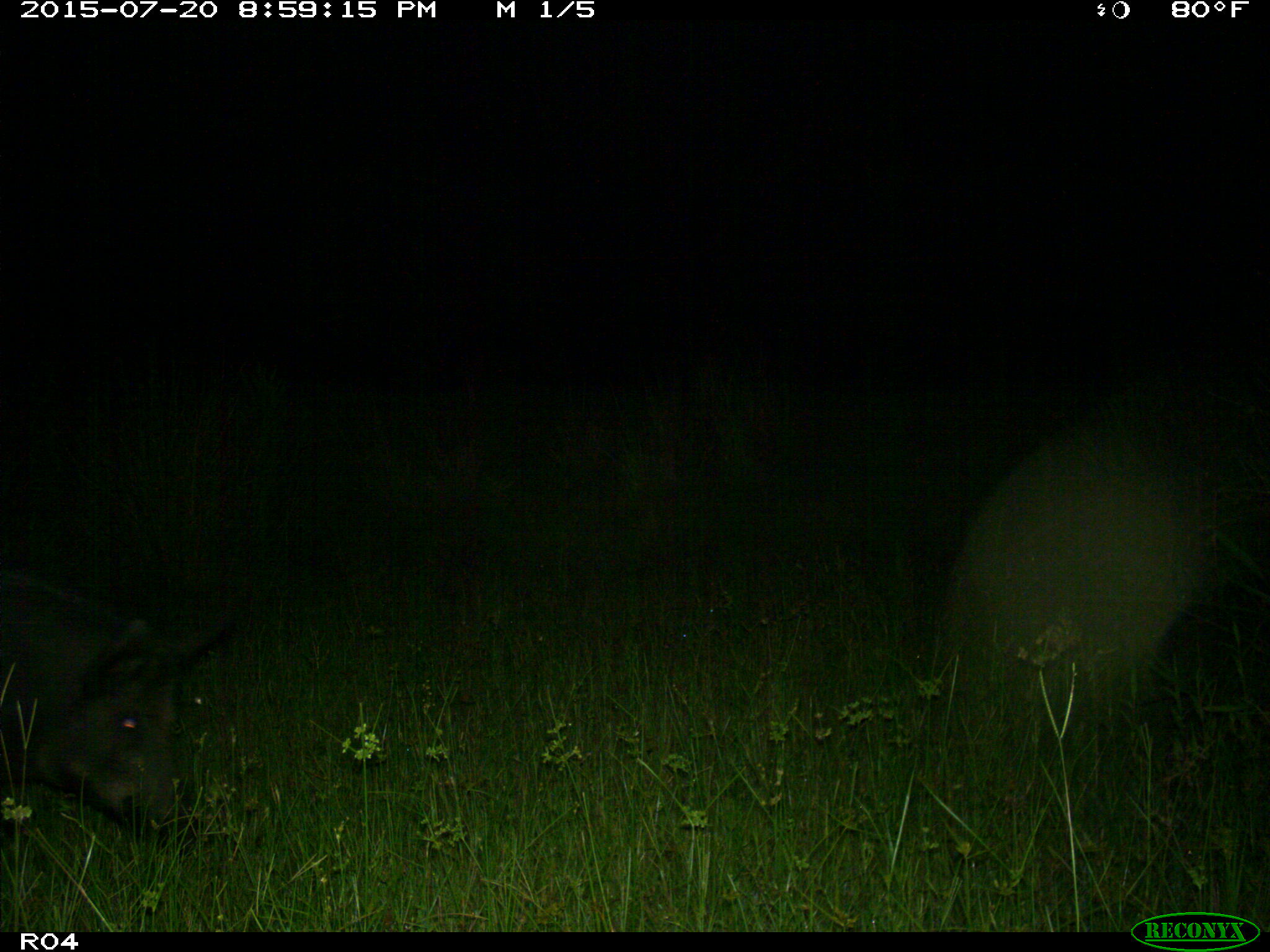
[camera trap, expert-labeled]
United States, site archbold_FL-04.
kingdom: Animalia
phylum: Chordata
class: Mammalia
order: Artiodactyla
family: Suidae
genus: Sus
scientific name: Sus scrofa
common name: wild boar